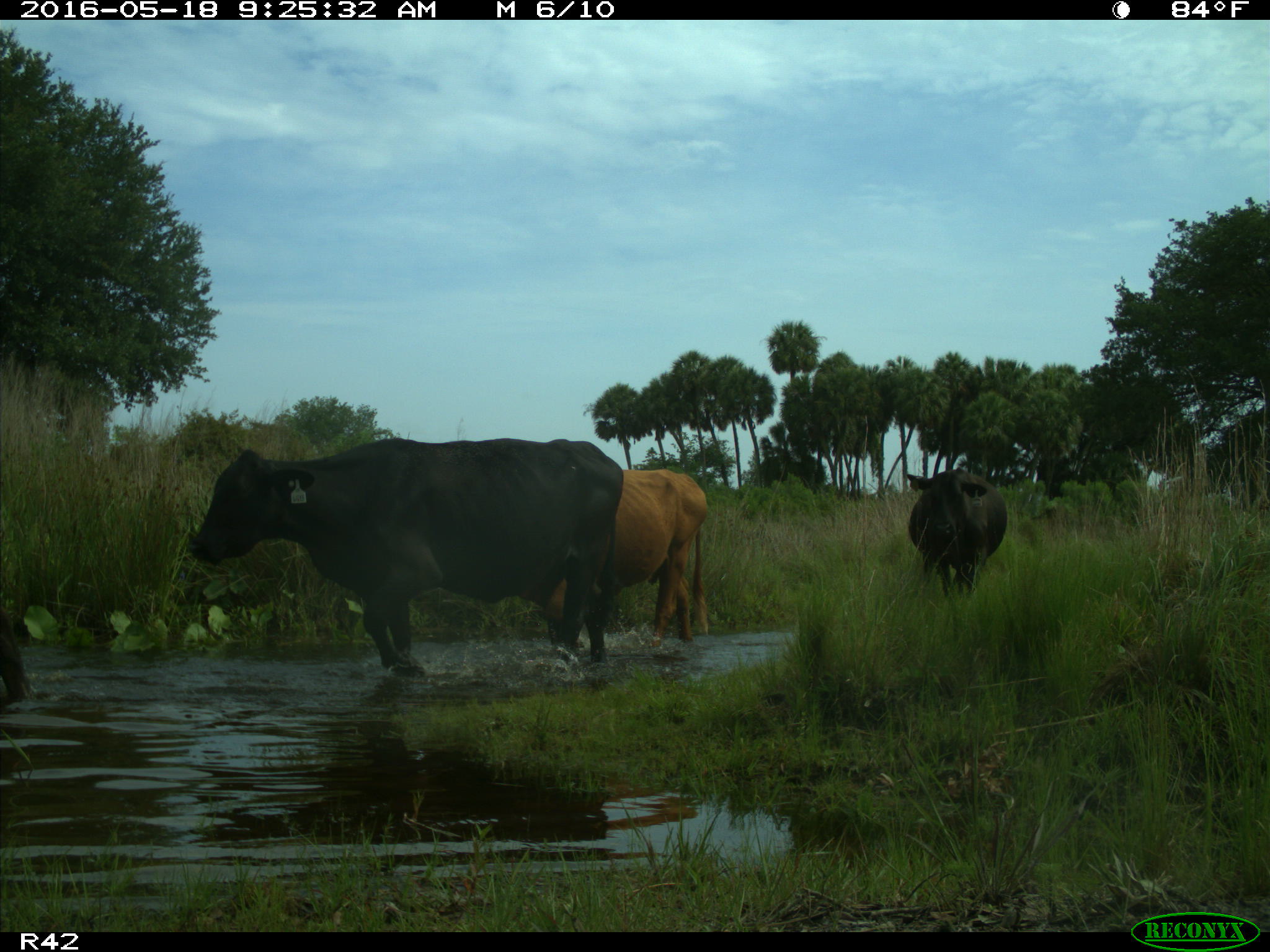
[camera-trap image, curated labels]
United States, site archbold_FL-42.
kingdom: Animalia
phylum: Chordata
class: Mammalia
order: Artiodactyla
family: Bovidae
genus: Bos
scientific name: Bos taurus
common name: domestic cow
Bos taurus (domestic cow).